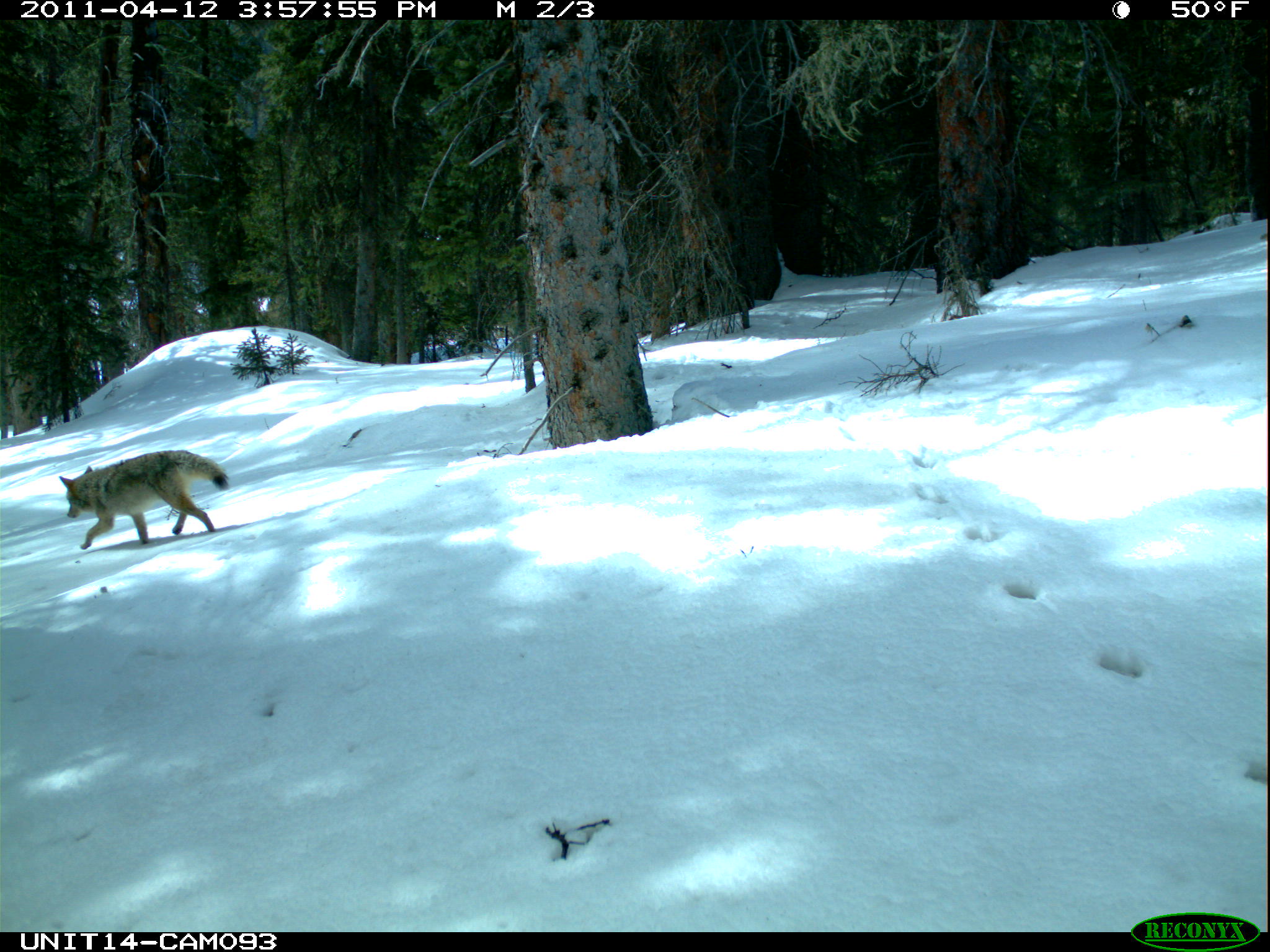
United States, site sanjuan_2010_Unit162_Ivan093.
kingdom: Animalia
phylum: Chordata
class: Mammalia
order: Carnivora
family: Canidae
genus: Canis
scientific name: Canis latrans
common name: coyote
Canis latrans (coyote).